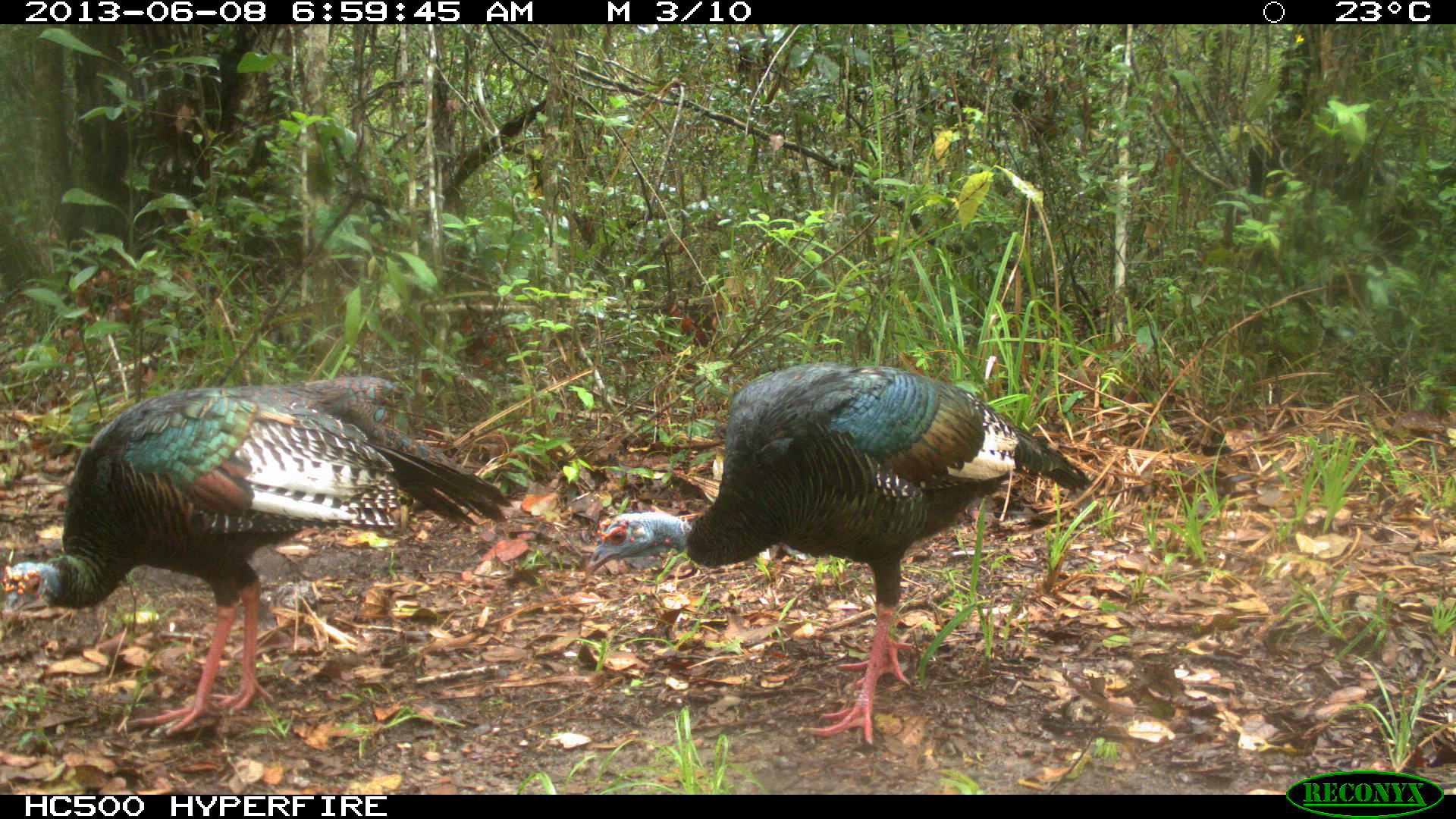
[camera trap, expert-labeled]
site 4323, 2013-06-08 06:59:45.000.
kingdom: Animalia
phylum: Chordata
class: Aves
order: Galliformes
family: Phasianidae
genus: Meleagris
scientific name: Meleagris ocellata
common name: ocellated turkey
Meleagris ocellata (ocellated turkey), count 2.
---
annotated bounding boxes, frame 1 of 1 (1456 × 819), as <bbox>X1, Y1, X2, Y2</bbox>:
meleagris ocellata: <bbox>582, 364, 1089, 744</bbox>; <bbox>0, 384, 513, 735</bbox>